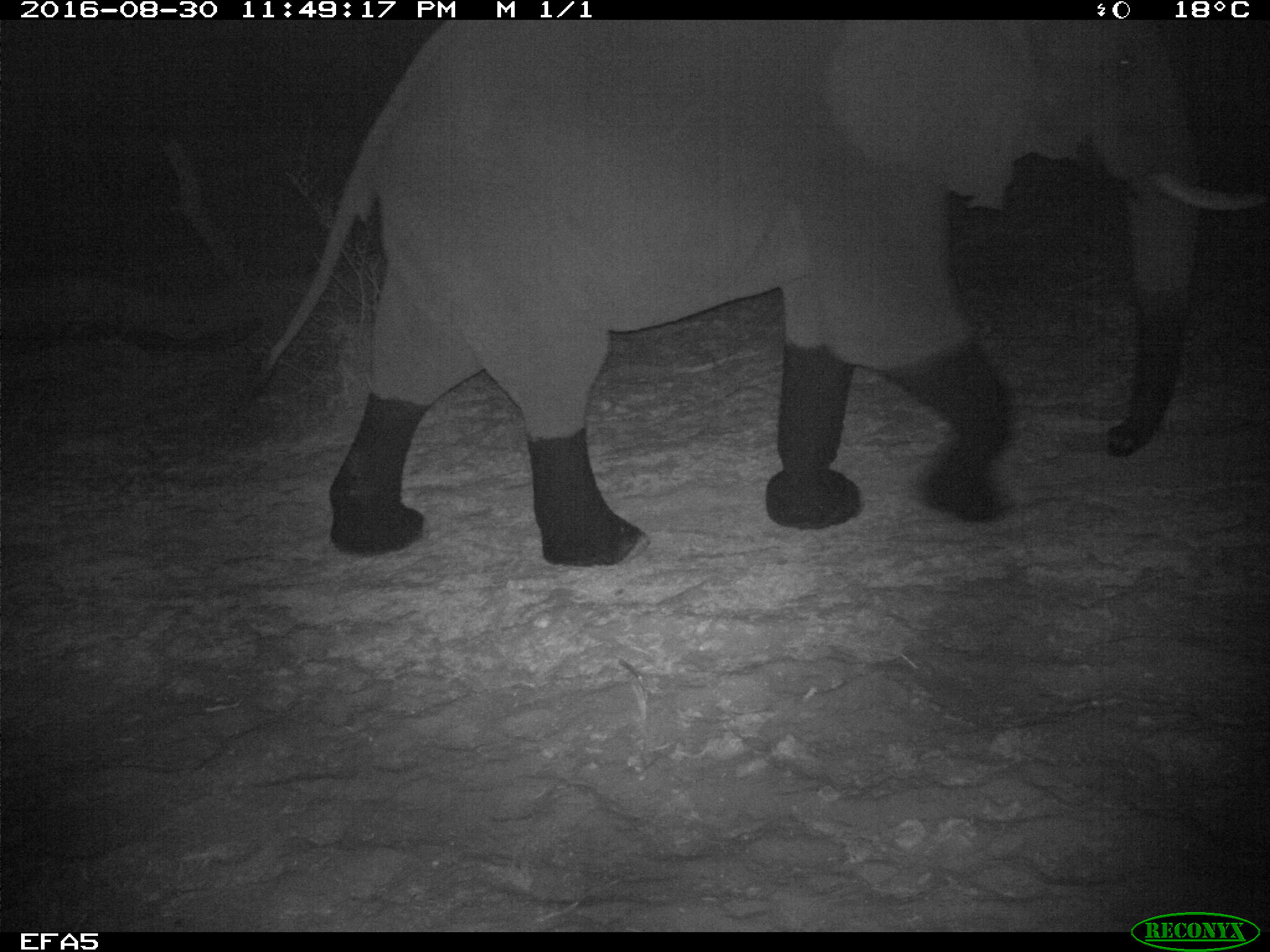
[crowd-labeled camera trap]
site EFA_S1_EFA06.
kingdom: Animalia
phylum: Chordata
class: Mammalia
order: Proboscidea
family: Elephantidae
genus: Loxodonta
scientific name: Loxodonta africana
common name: african bush elephant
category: elephant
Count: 1.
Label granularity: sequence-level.